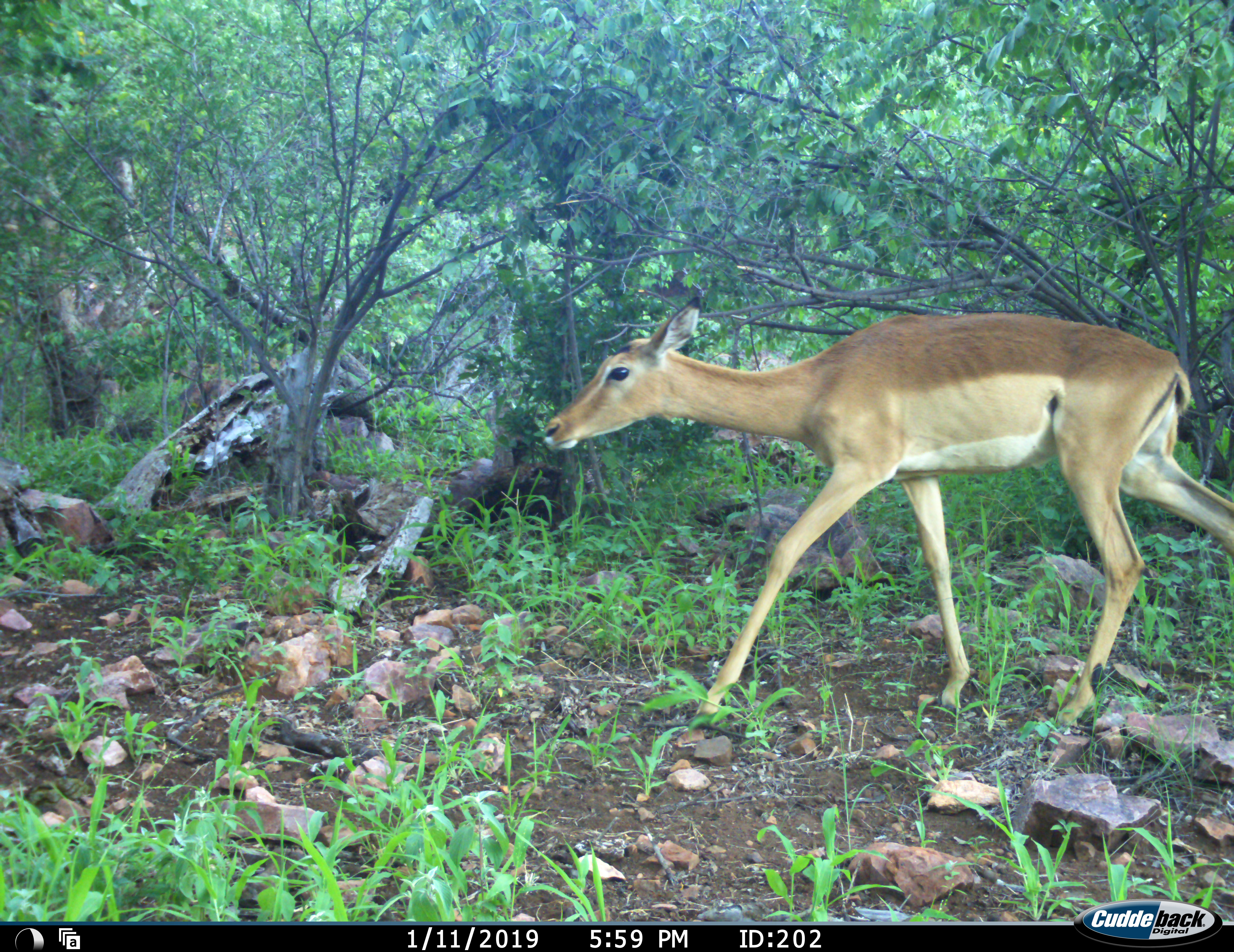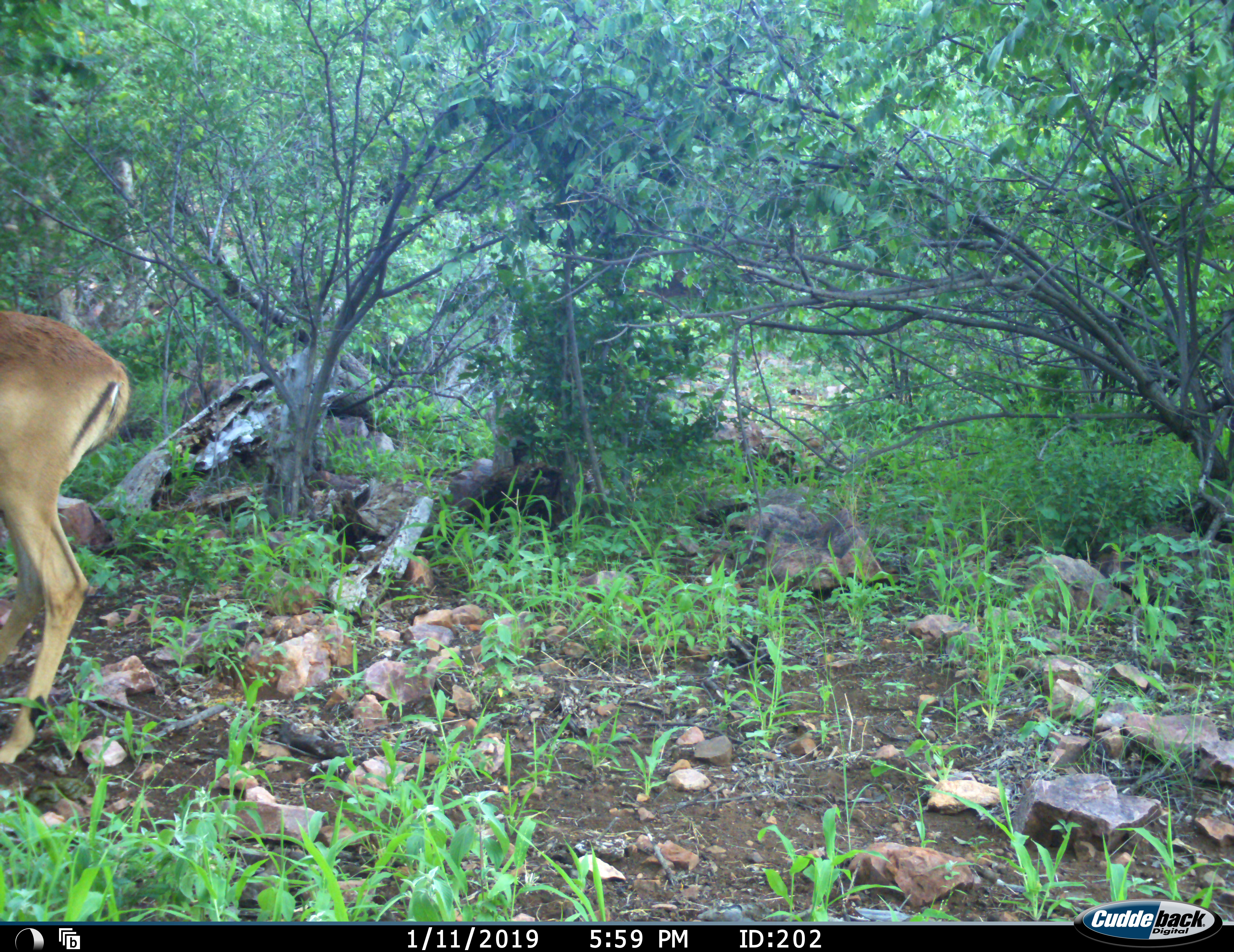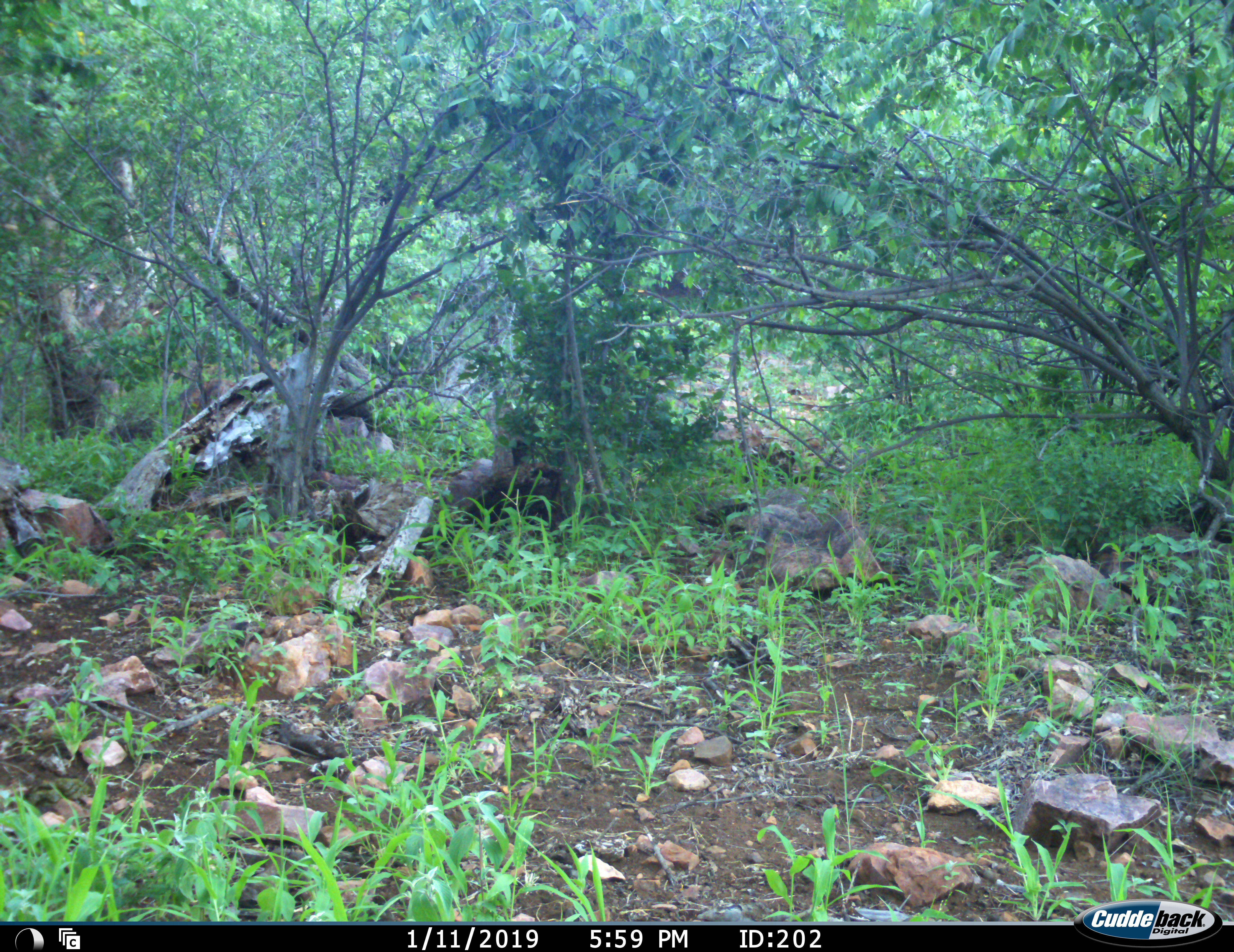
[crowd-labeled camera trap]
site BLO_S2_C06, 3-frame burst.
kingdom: Animalia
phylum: Chordata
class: Mammalia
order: Artiodactyla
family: Bovidae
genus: Aepyceros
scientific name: Aepyceros melampus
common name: impala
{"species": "impala (Aepyceros melampus)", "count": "1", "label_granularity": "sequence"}